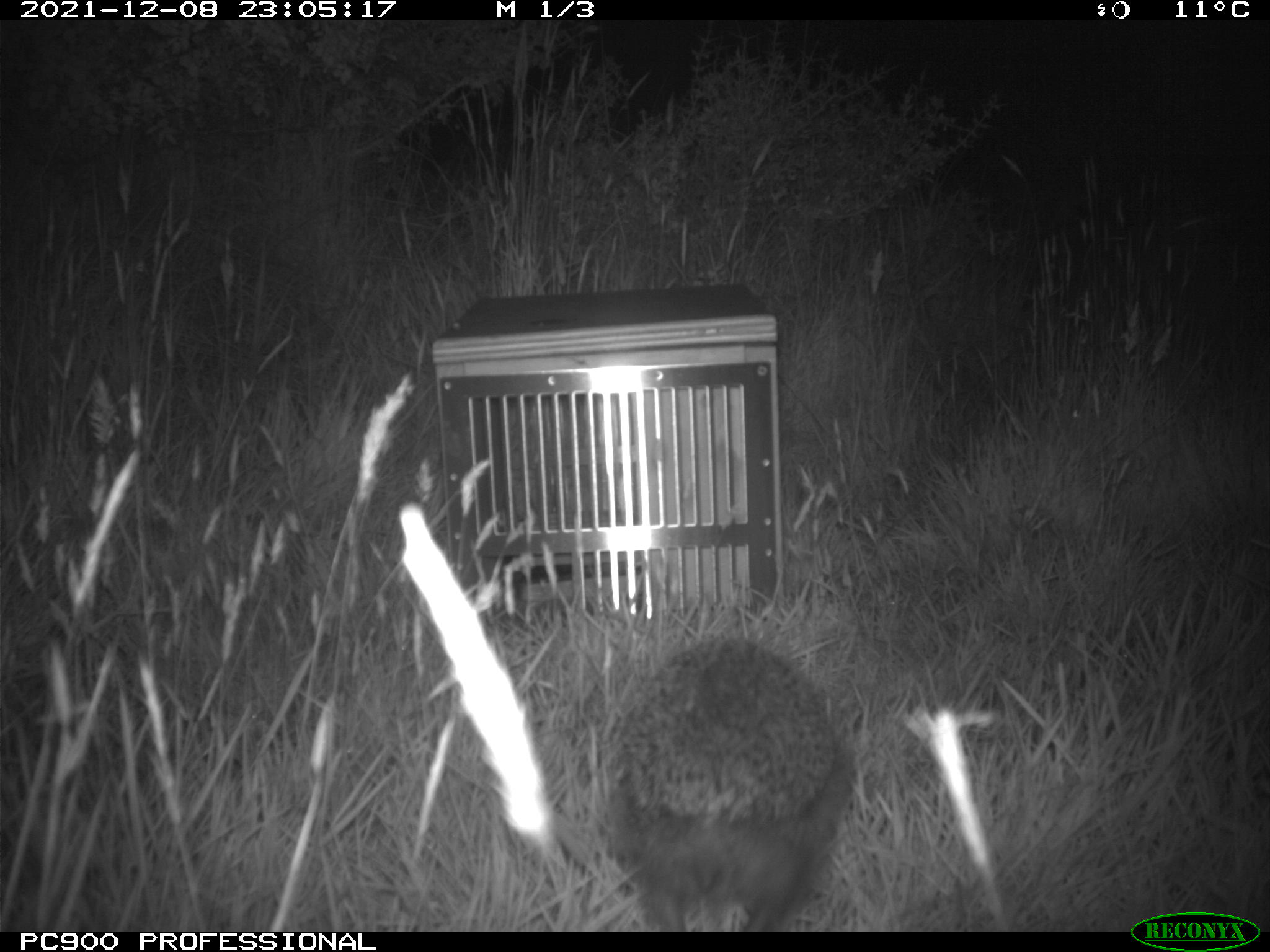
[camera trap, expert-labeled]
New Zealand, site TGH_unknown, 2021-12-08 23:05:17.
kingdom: Animalia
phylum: Chordata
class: Mammalia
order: Eulipotyphla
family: Erinaceidae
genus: Erinaceus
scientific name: Erinaceus europaeus europaeus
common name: european hedgehog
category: hedgehog